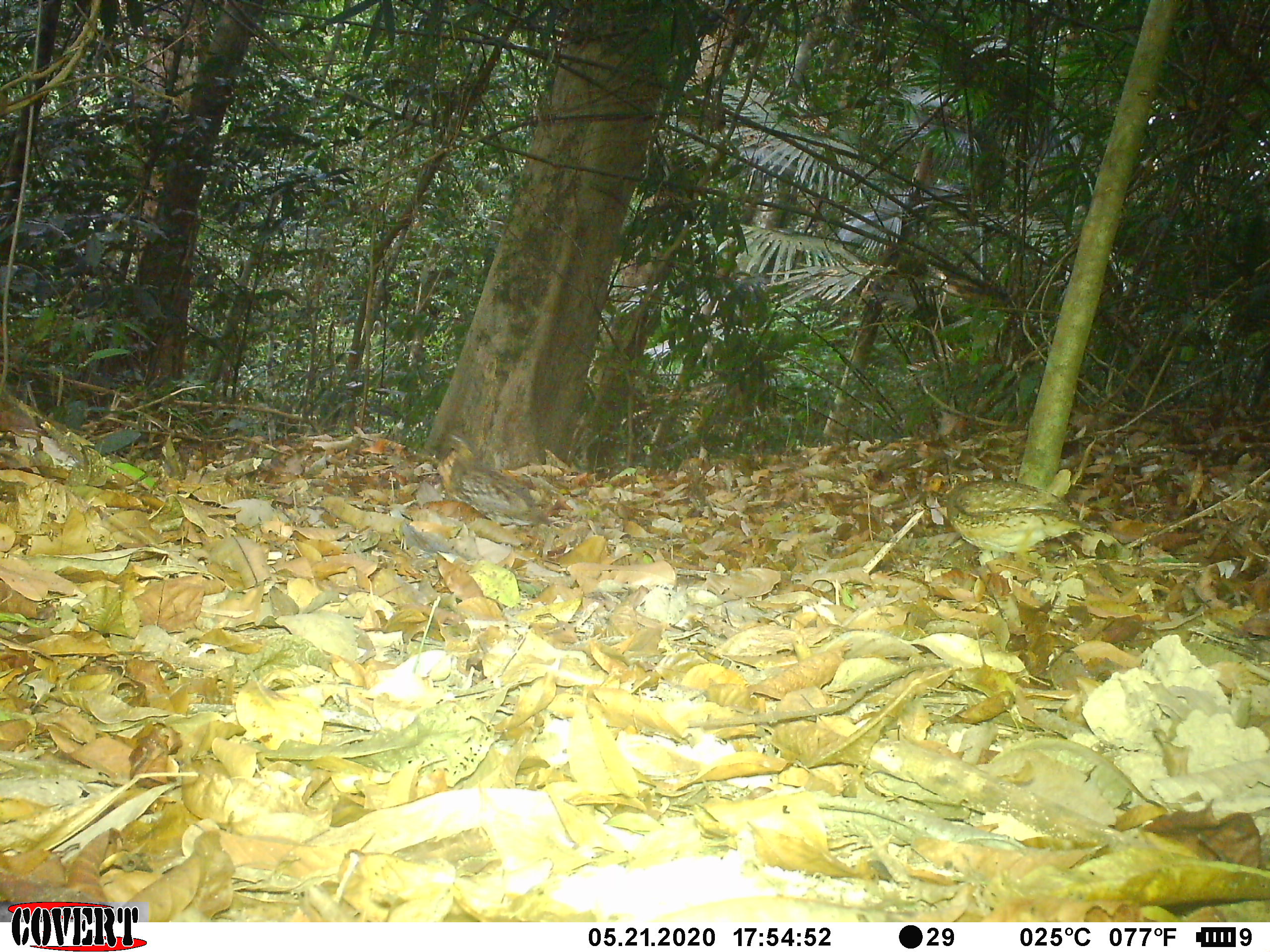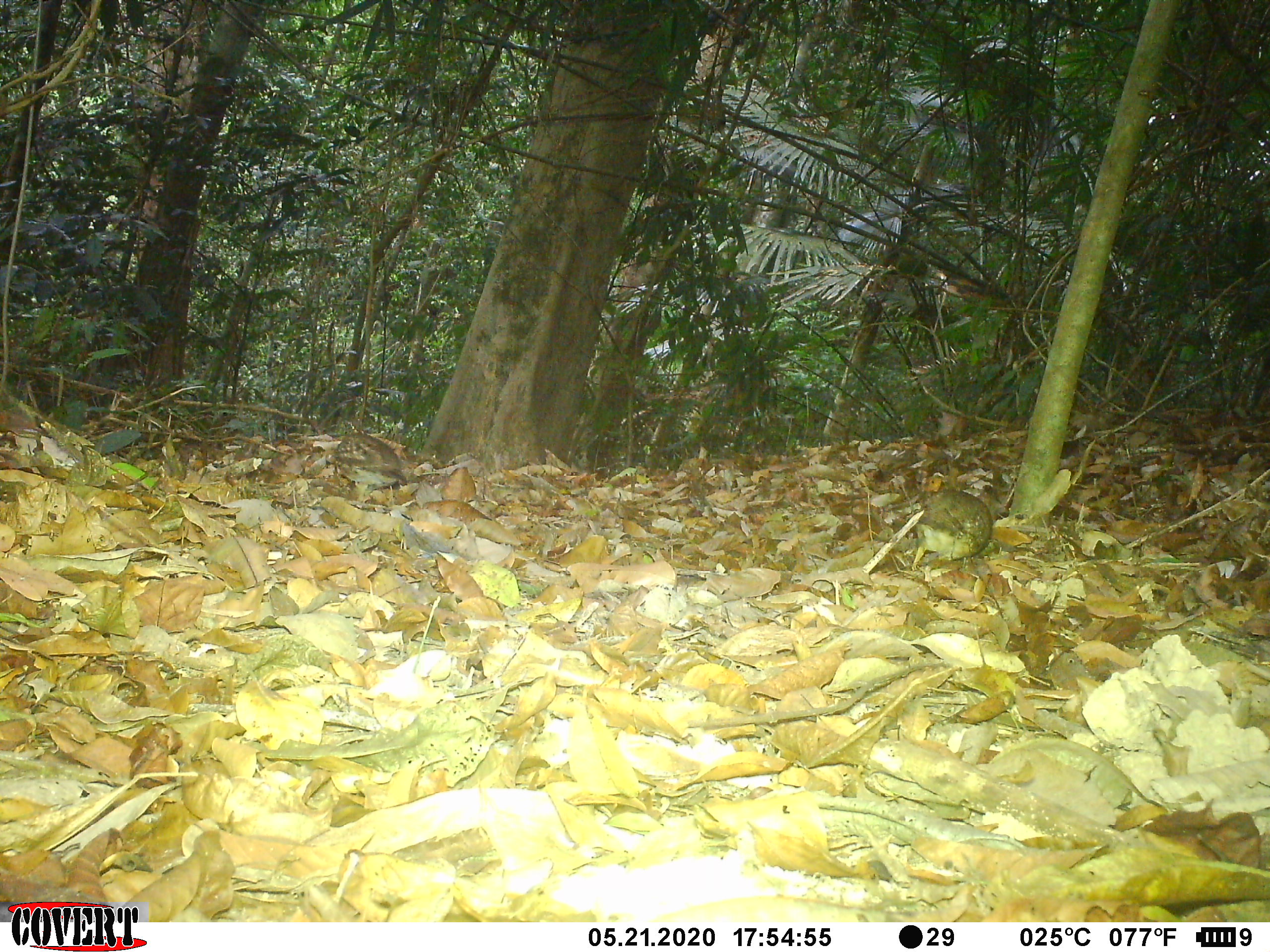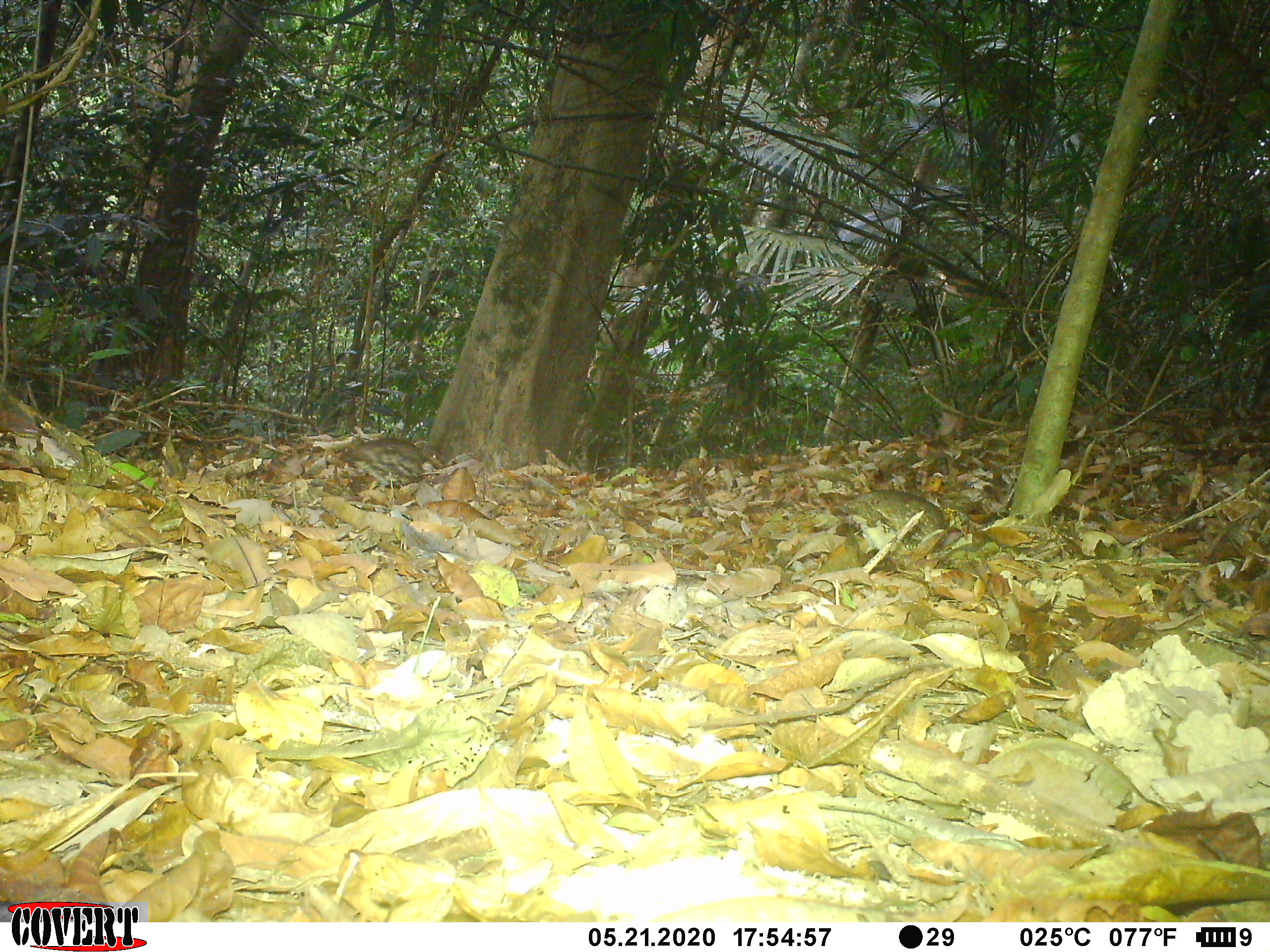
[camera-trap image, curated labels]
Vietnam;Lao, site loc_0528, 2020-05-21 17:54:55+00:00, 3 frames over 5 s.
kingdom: Animalia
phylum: Chordata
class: Aves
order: Galliformes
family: Phasianidae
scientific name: Phasianidae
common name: partridge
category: unidentified partridge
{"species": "unidentified partridge (partridge) (Phasianidae)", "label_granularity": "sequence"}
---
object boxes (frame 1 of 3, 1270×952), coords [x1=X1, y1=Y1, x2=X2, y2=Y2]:
unidentified partridge: [x1=917, y1=476, x2=1097, y2=567]; [x1=434, y1=428, x2=557, y2=530]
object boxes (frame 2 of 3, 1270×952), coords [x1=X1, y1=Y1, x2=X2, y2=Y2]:
unidentified partridge: [x1=910, y1=483, x2=995, y2=572]; [x1=321, y1=430, x2=411, y2=509]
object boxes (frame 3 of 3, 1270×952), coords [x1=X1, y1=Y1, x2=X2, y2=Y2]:
unidentified partridge: [x1=832, y1=487, x2=973, y2=551]; [x1=327, y1=435, x2=445, y2=492]